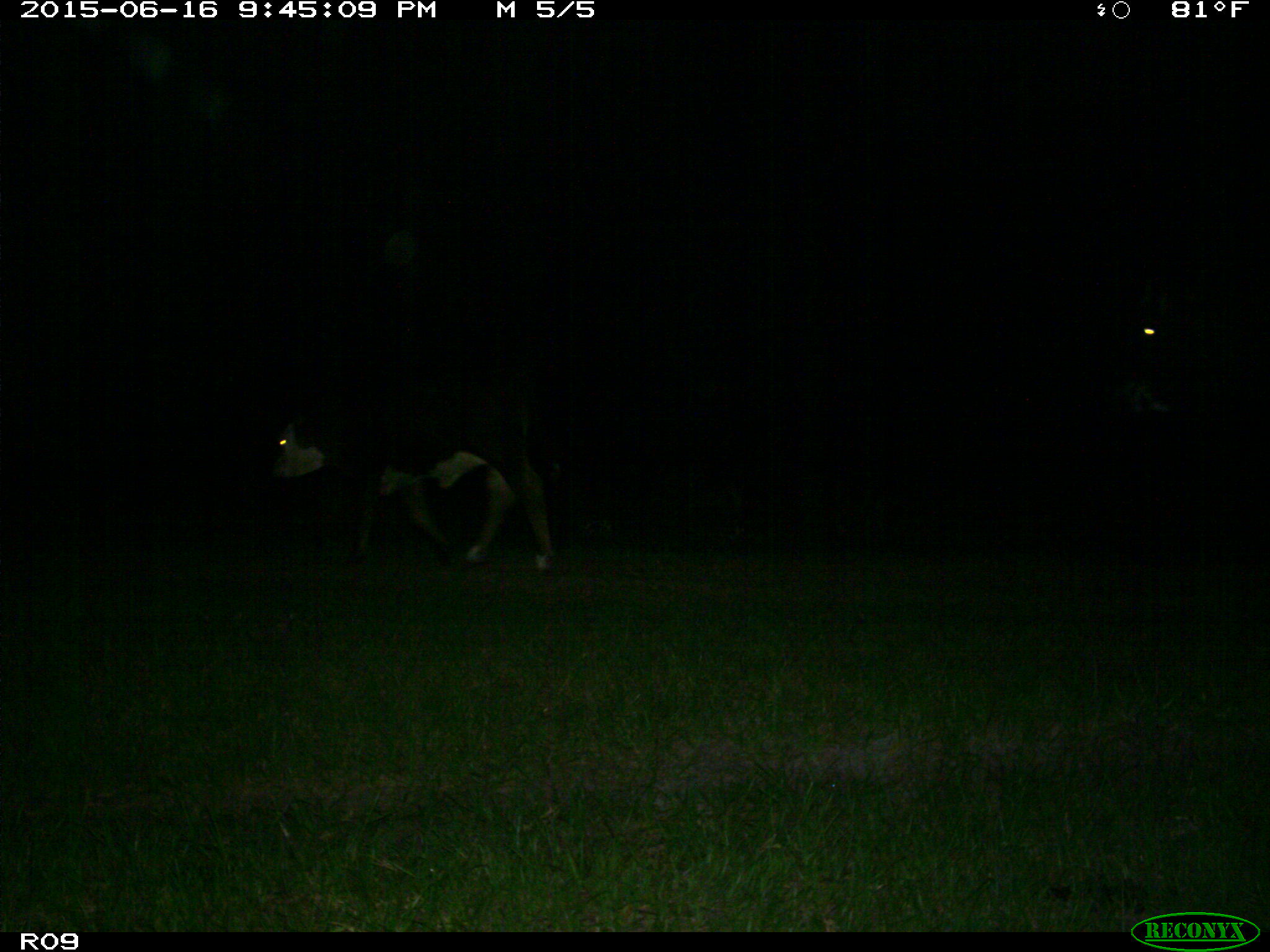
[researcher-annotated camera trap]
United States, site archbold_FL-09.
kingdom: Animalia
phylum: Chordata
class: Mammalia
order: Artiodactyla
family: Bovidae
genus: Bos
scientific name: Bos taurus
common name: domestic cow